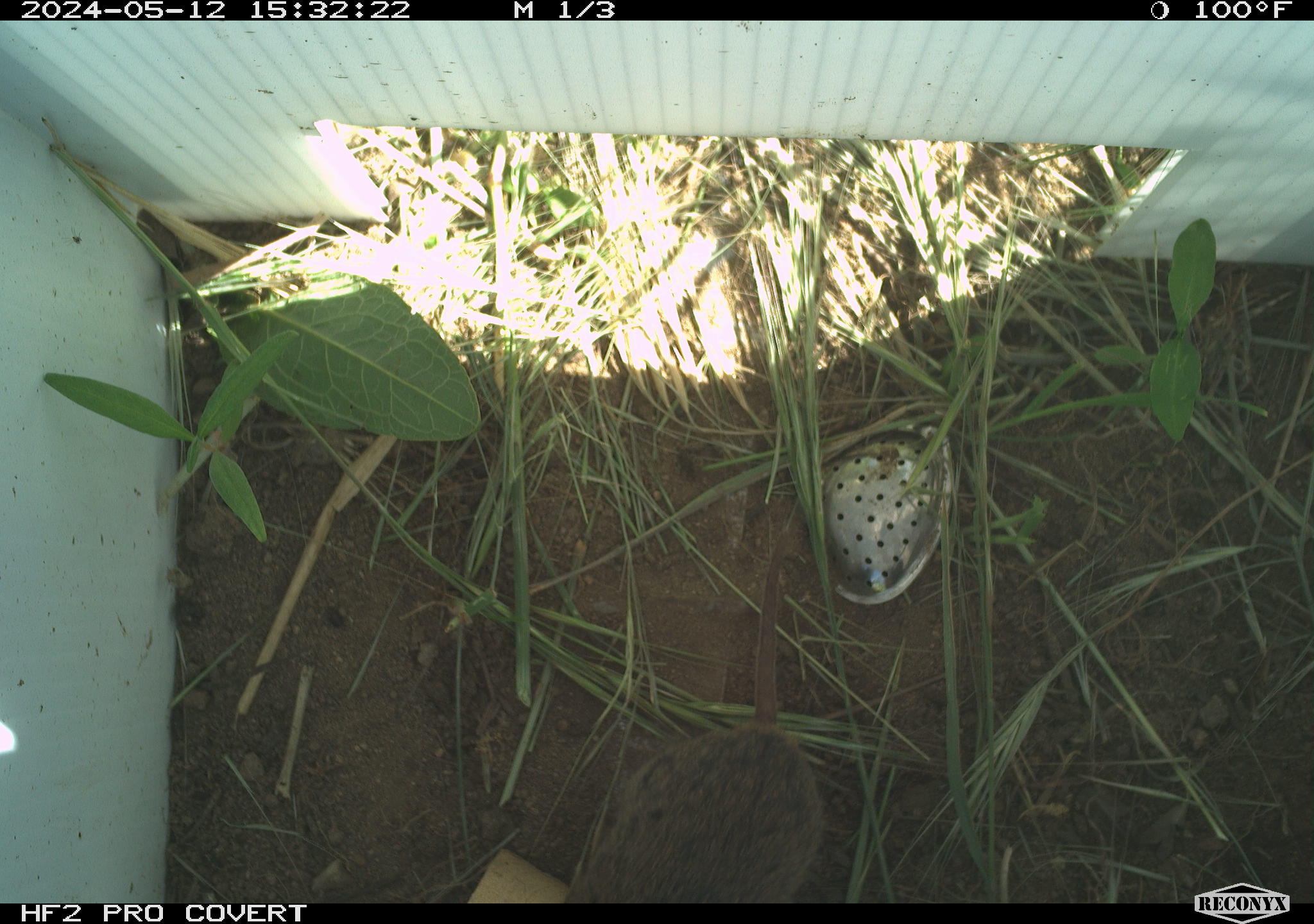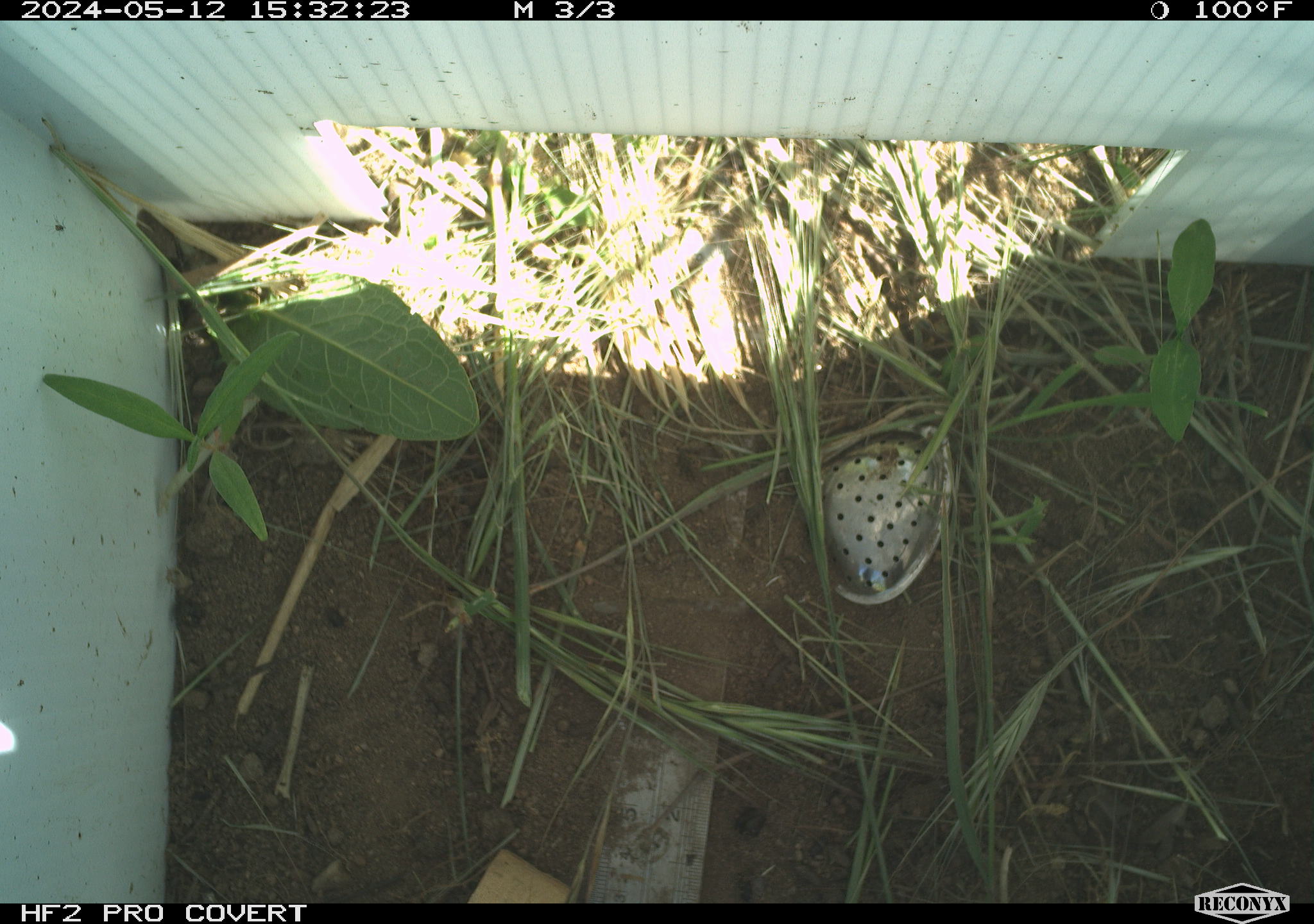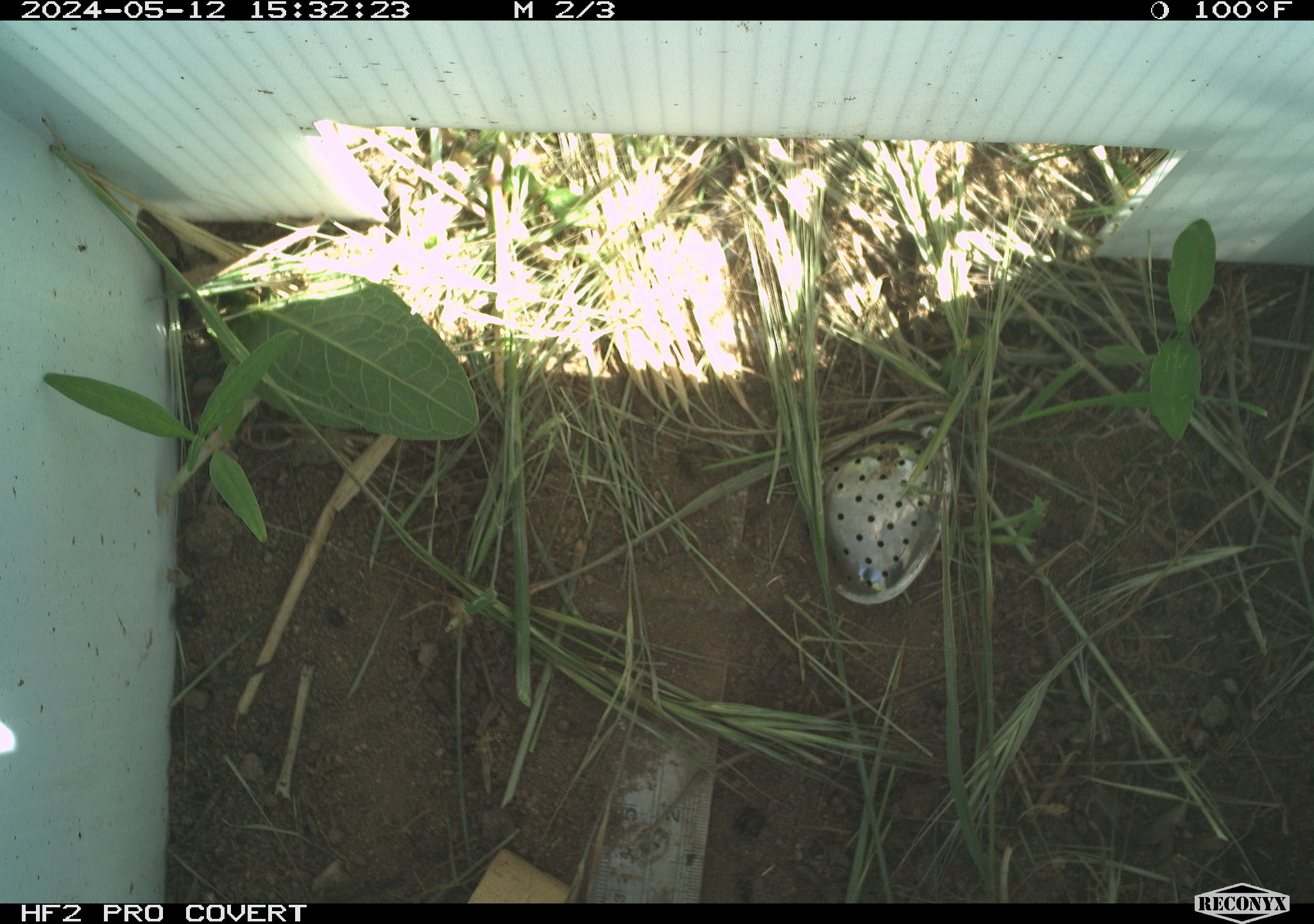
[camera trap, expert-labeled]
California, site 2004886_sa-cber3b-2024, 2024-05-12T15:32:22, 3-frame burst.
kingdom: Animalia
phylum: Chordata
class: Mammalia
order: Rodentia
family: Cricetidae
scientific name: Arvicolinae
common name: voles, lemmings, and muskrats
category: arvicolinae subfamily